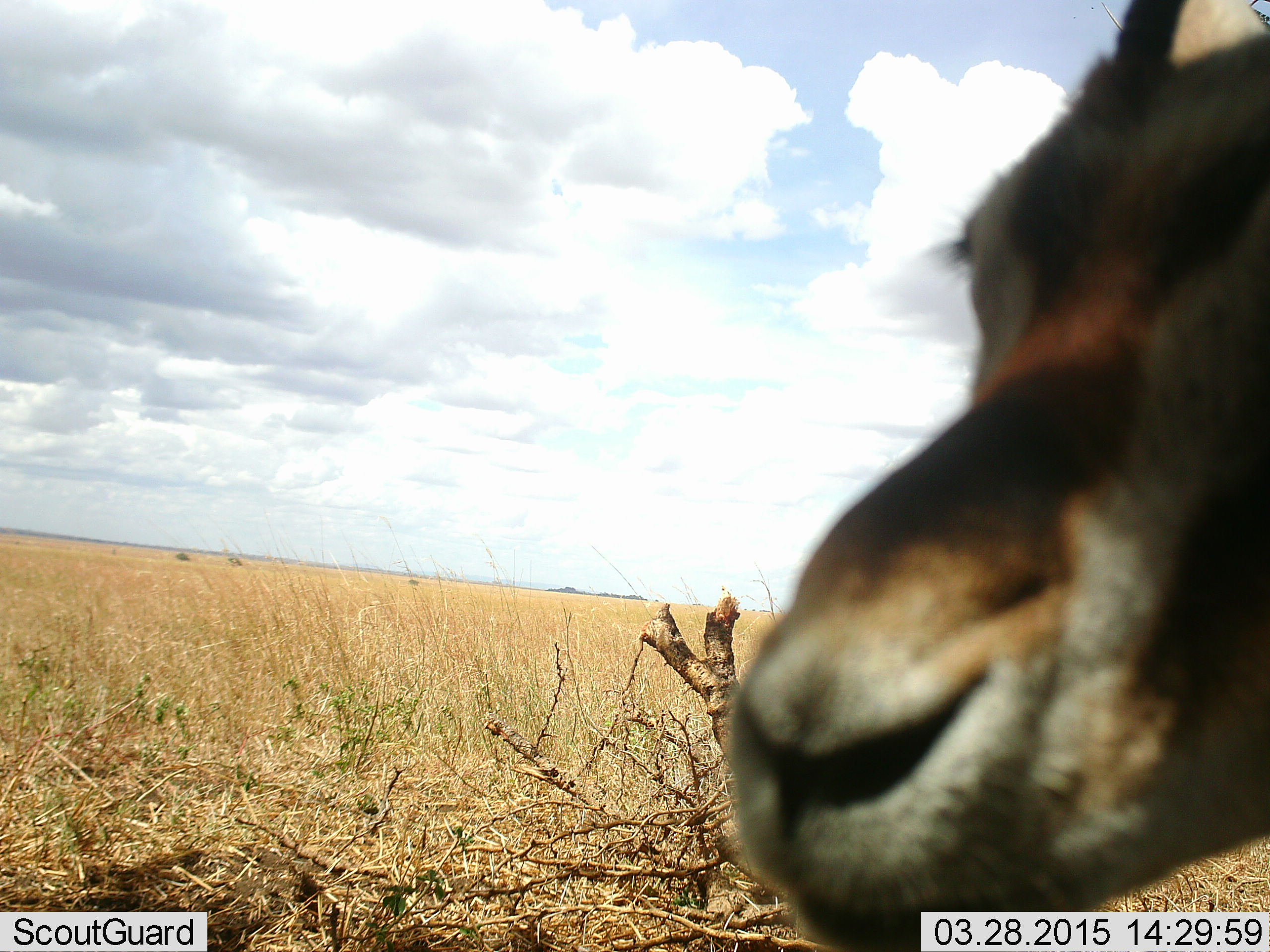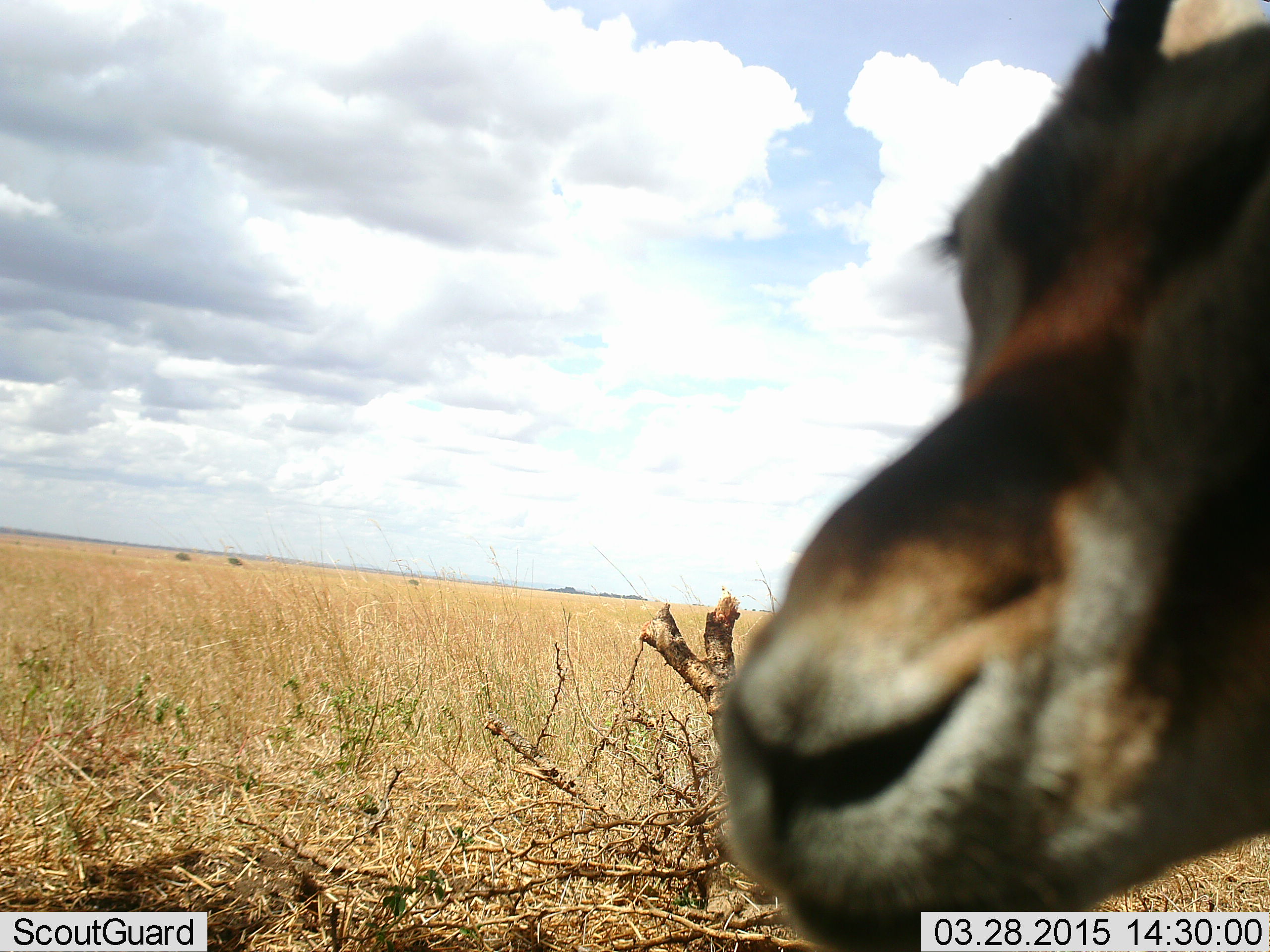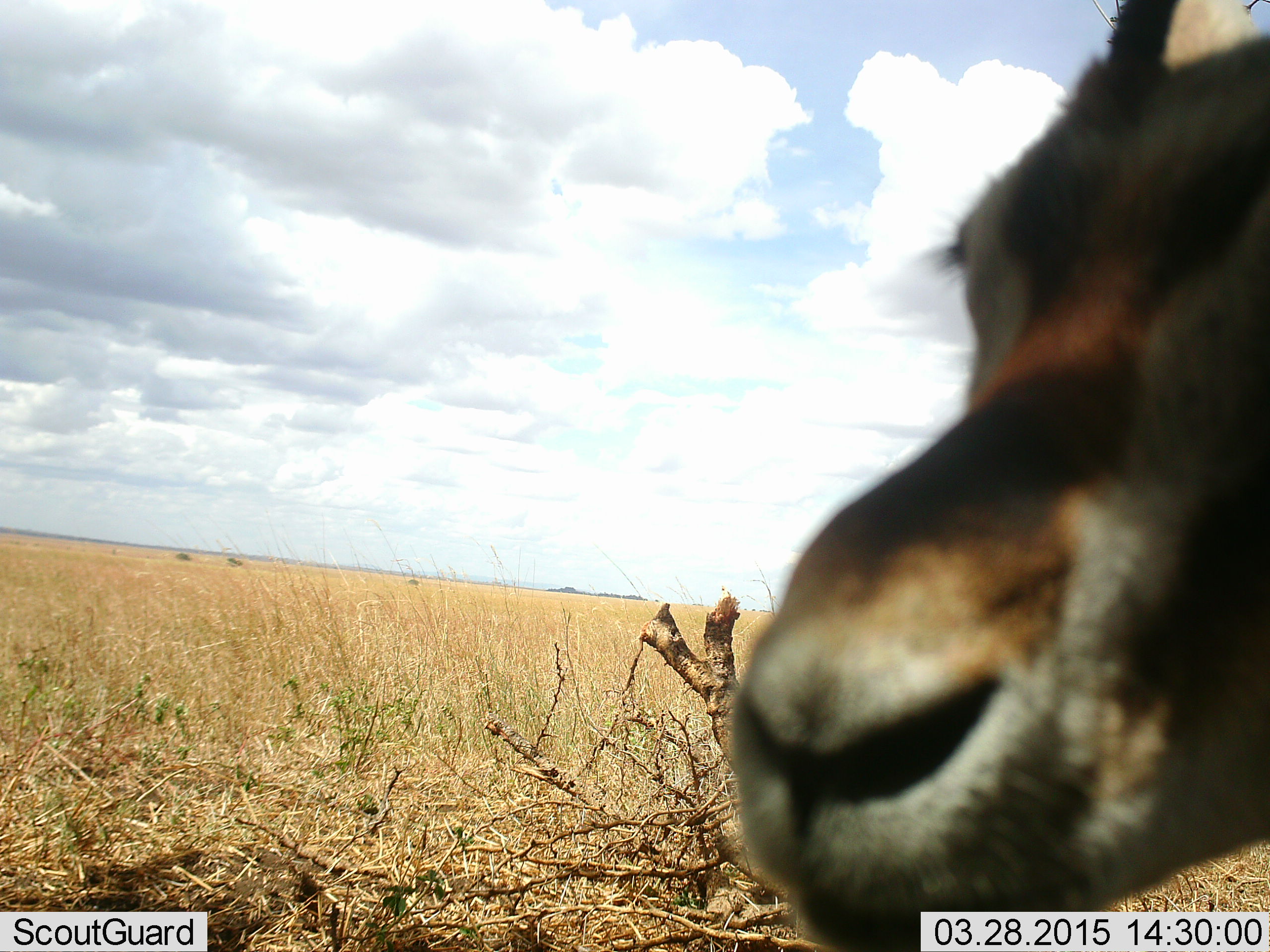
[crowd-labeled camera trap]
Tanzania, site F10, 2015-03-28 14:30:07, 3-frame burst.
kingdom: Animalia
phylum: Chordata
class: Mammalia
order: Artiodactyla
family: Bovidae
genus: Eudorcas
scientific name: Eudorcas thomsonii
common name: thomson's gazelle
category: gazellethomsons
Gazellethomsons (thomson's gazelle) (Eudorcas thomsonii), count 1. Behavior (volunteer vote fractions): standing 100%, resting 0%, moving 0%, interacting 0%. Young present (vote fraction): 0%. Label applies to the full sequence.